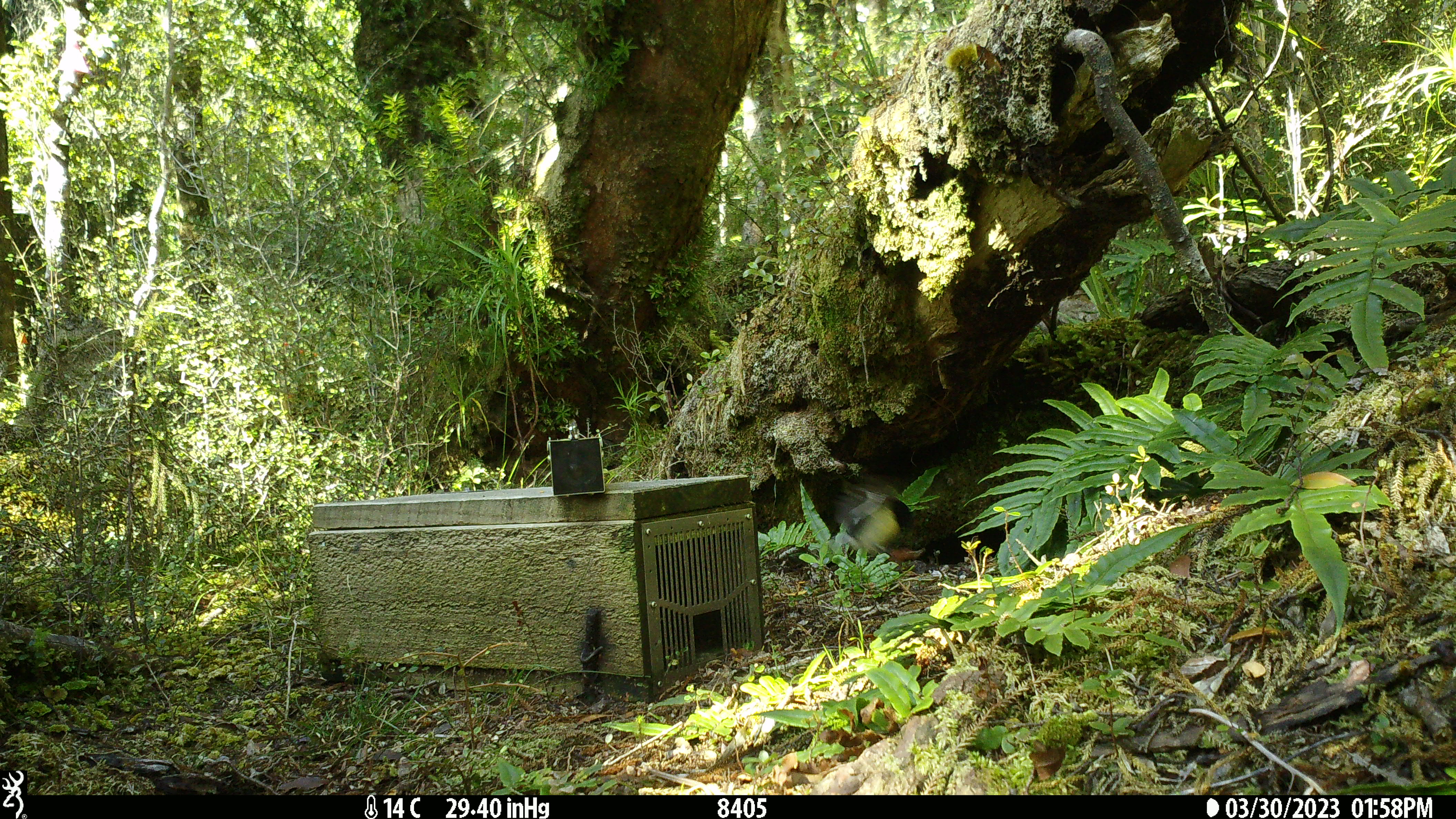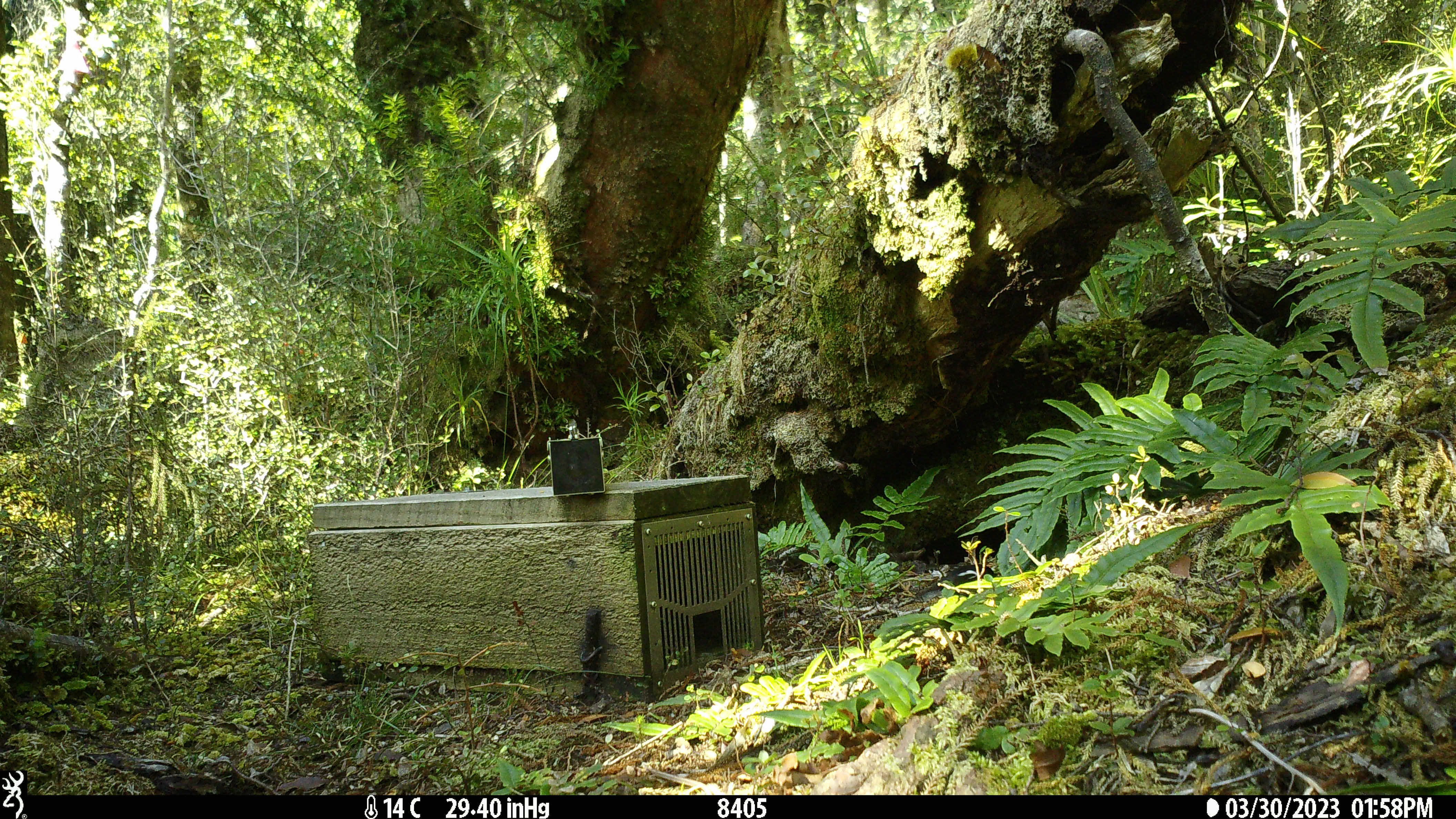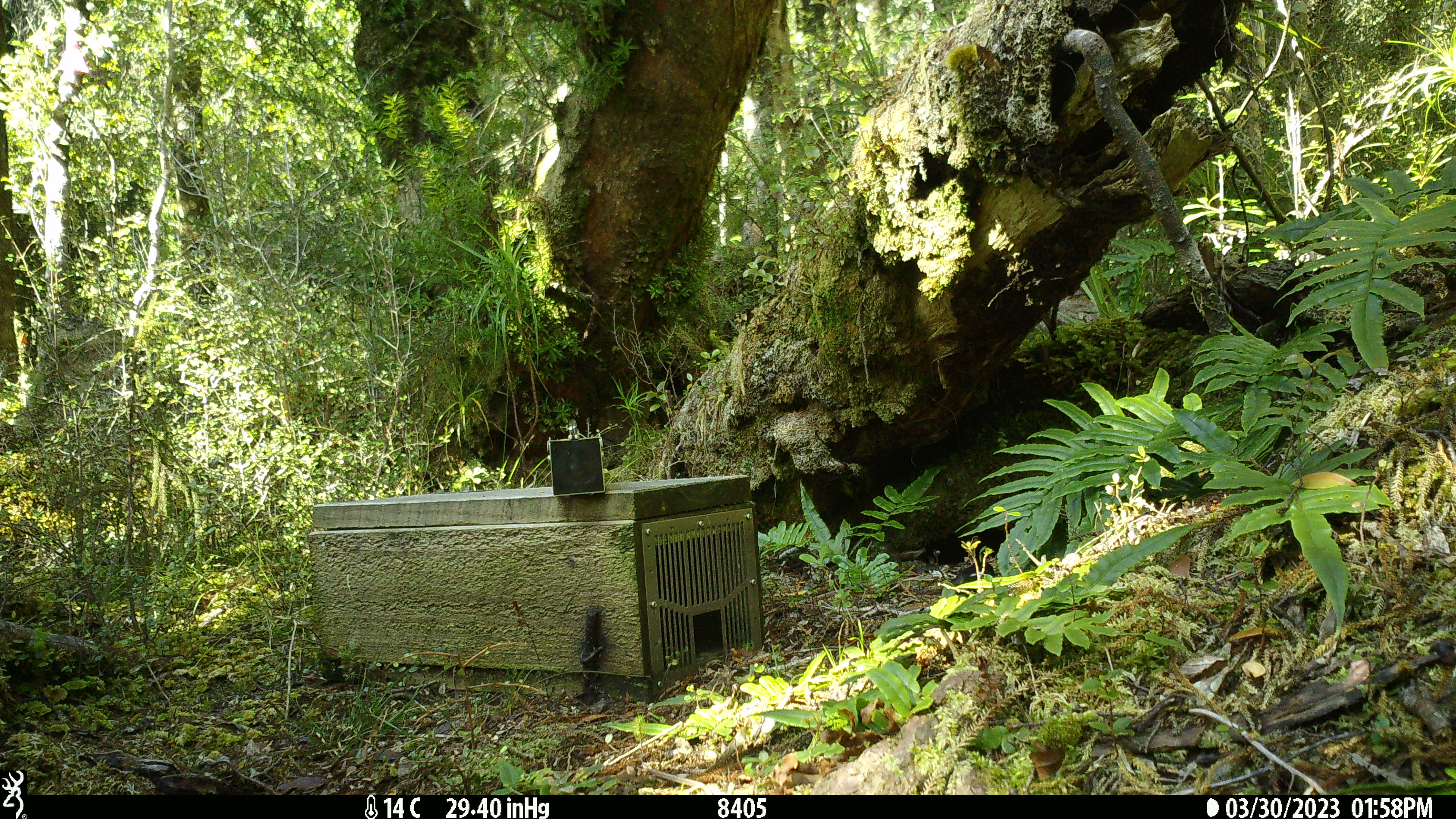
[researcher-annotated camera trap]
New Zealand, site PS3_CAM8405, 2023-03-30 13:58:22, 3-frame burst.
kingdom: Animalia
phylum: Chordata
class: Aves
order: Passeriformes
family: Petroicidae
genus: Petroica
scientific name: Petroica macrocephala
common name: tomtit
Tomtit (Petroica macrocephala).